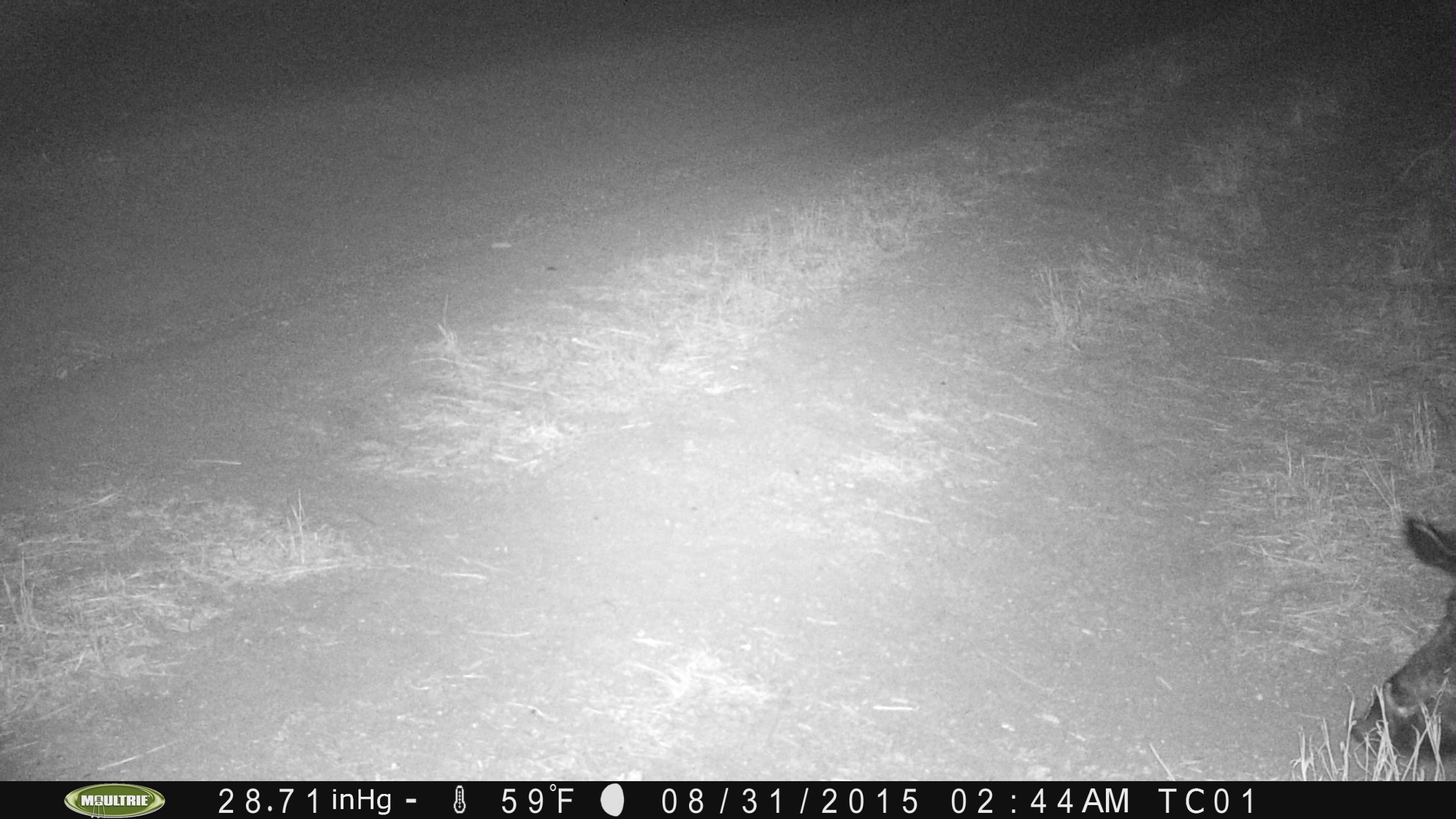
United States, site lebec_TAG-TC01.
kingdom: Animalia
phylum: Chordata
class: Mammalia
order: Artiodactyla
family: Suidae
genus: Sus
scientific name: Sus scrofa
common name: wild boar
Sus scrofa (wild boar).